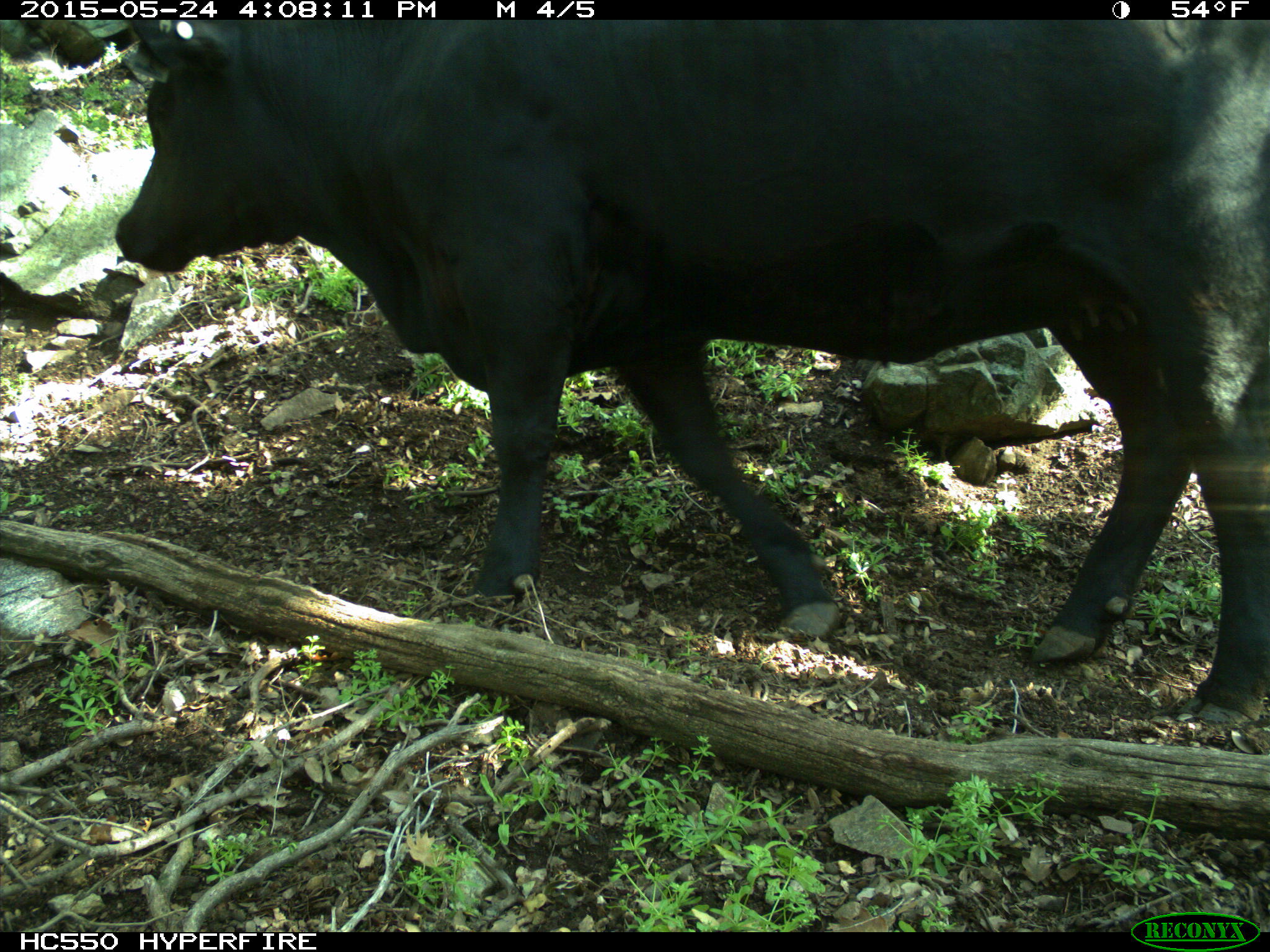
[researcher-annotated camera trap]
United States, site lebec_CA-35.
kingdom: Animalia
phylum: Chordata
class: Mammalia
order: Artiodactyla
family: Bovidae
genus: Bos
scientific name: Bos taurus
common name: domestic cow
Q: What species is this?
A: Bos taurus (domestic cow).